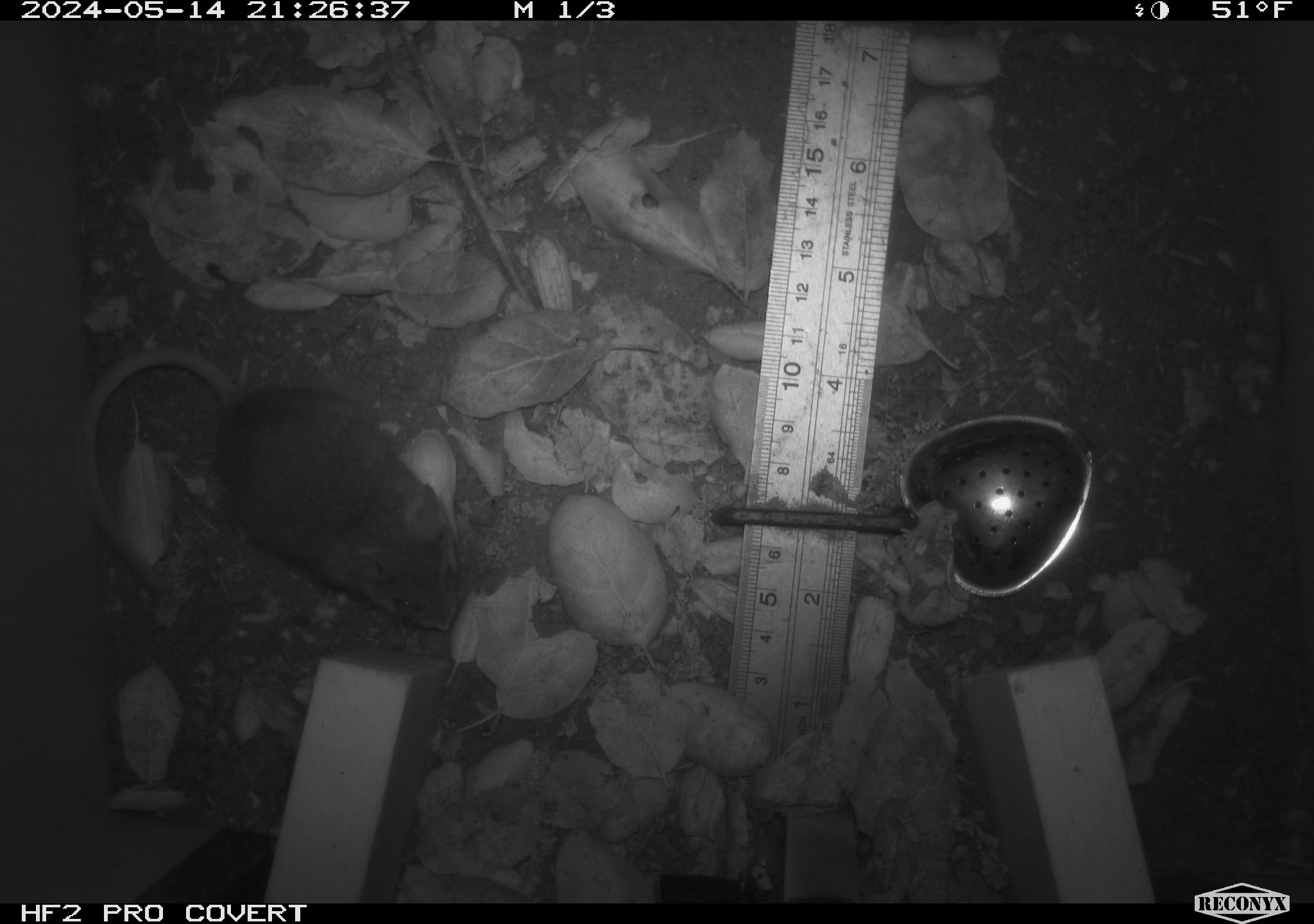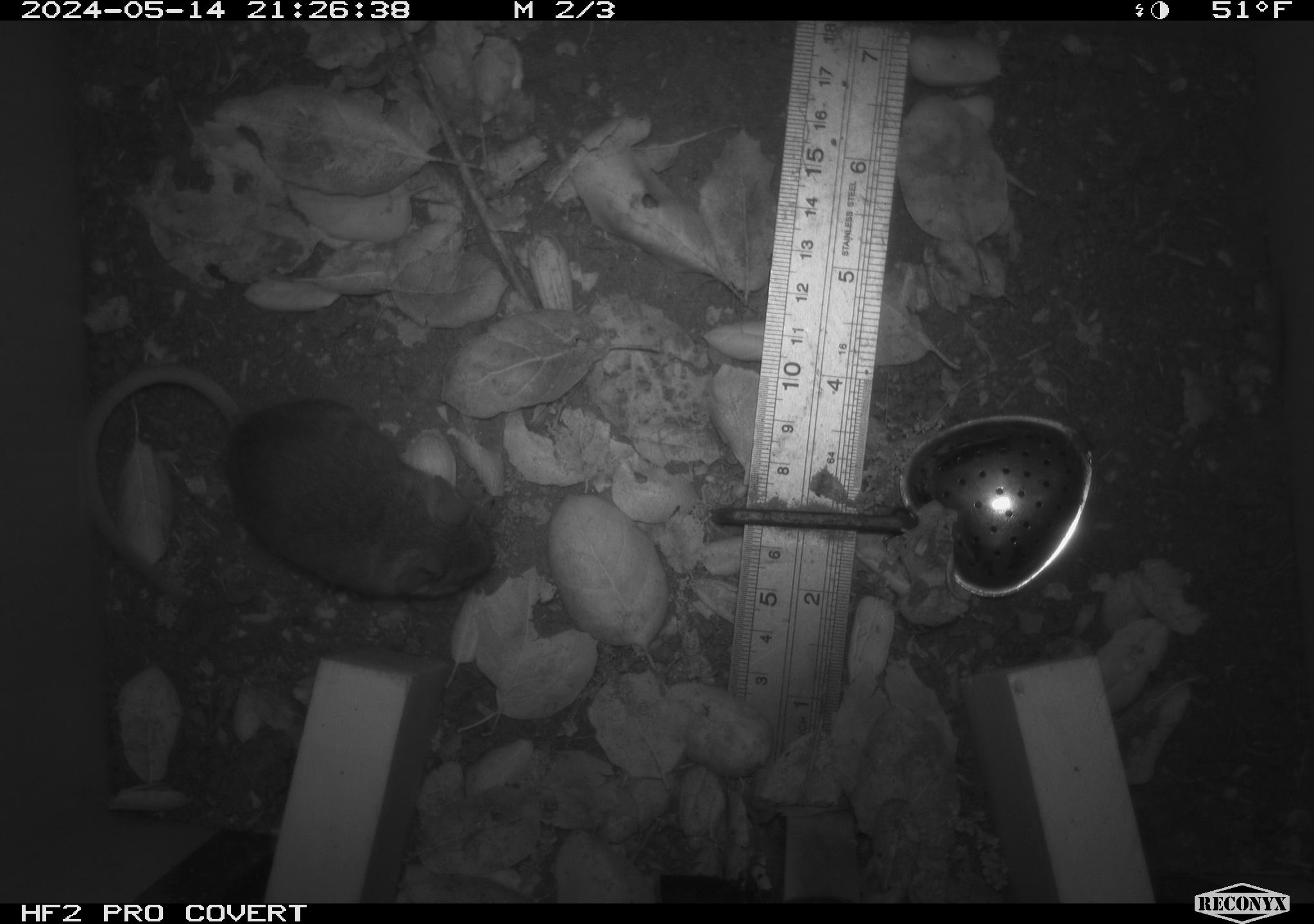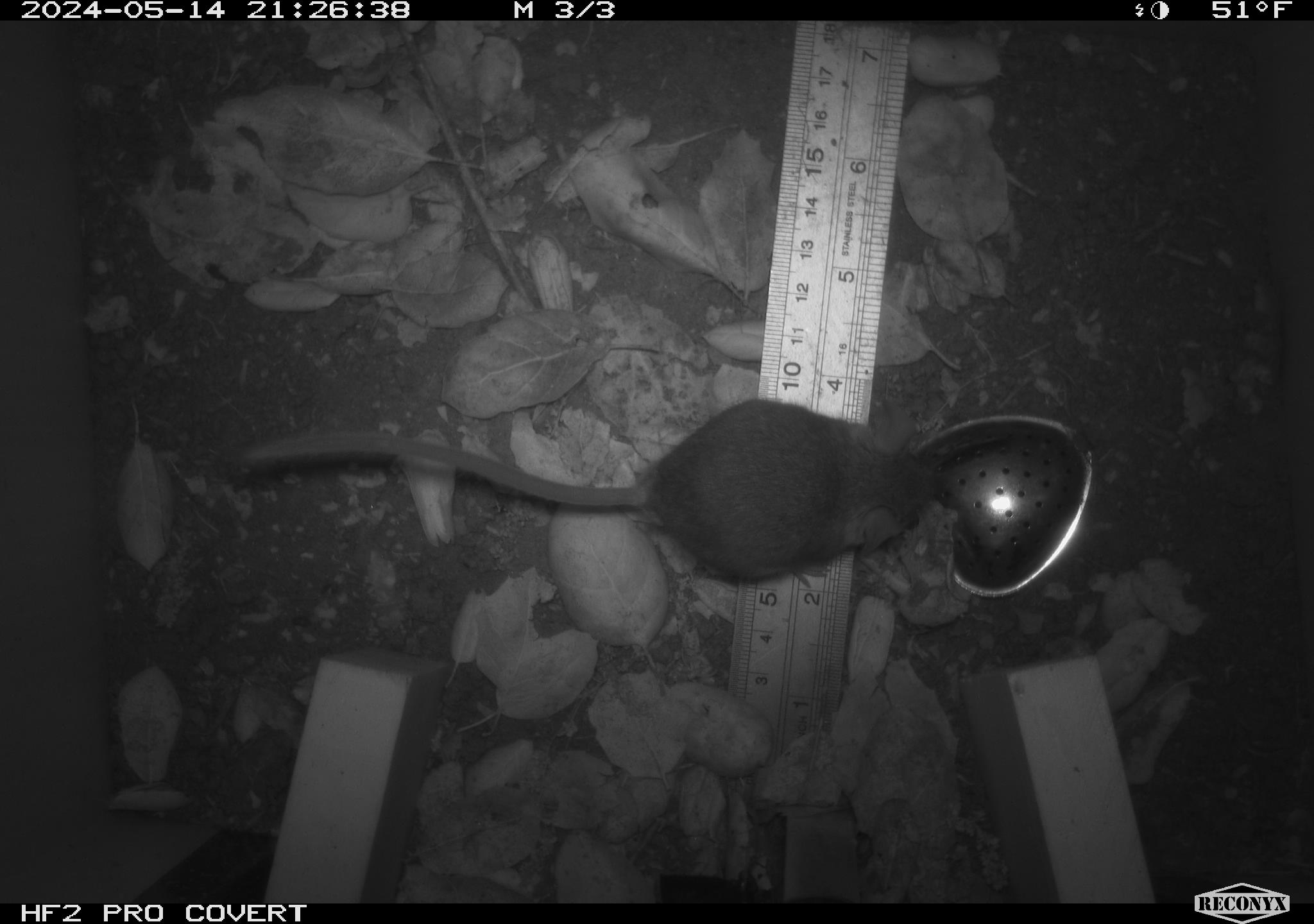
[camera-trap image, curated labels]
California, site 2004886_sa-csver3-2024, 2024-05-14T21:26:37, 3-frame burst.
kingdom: Animalia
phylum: Chordata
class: Mammalia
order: Rodentia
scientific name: Rodentia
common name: rodent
Rodent (Rodentia).